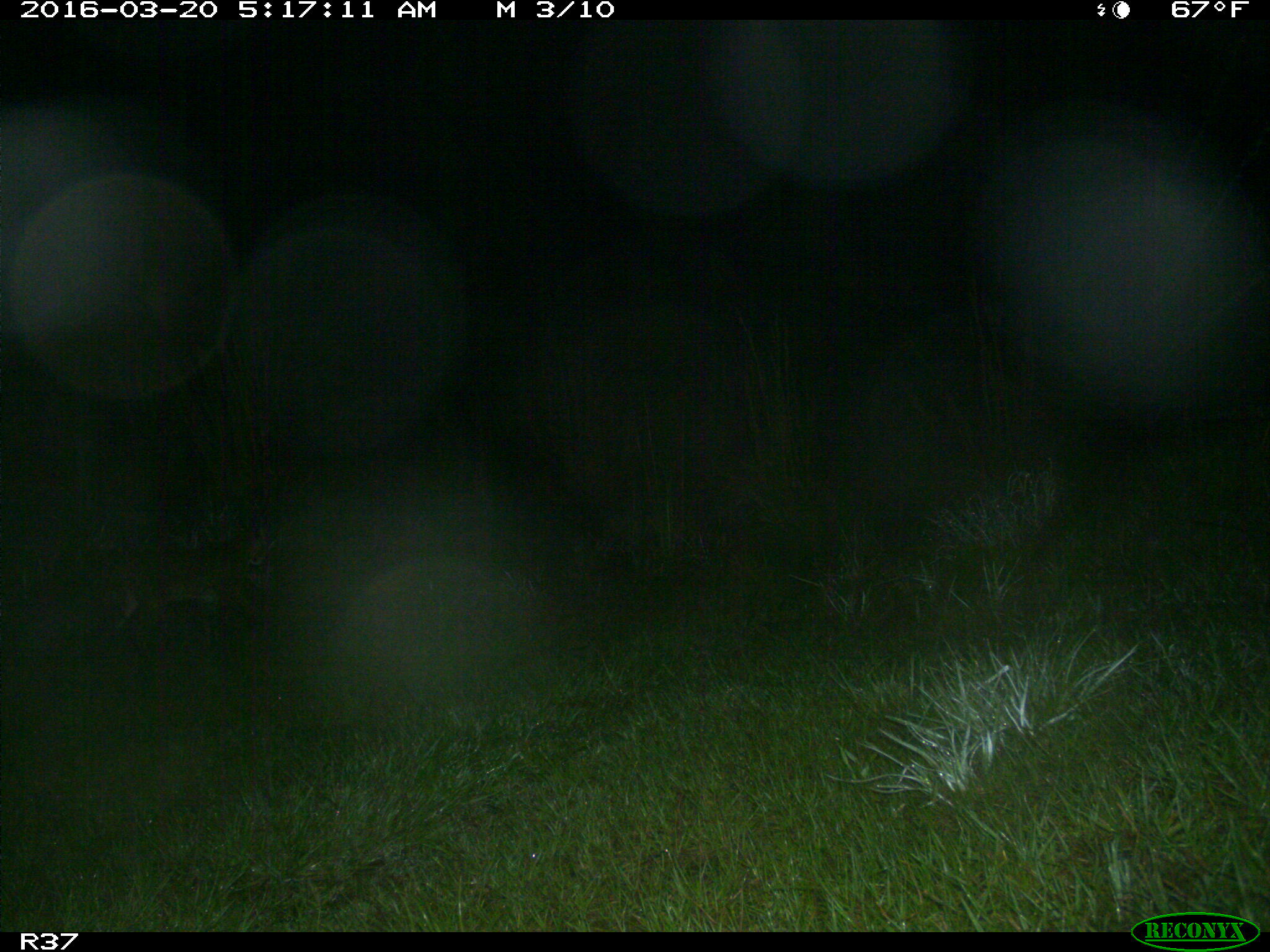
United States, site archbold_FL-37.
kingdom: Animalia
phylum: Chordata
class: Mammalia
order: Carnivora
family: Felidae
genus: Lynx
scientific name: Lynx rufus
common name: bobcat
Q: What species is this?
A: Lynx rufus (bobcat).